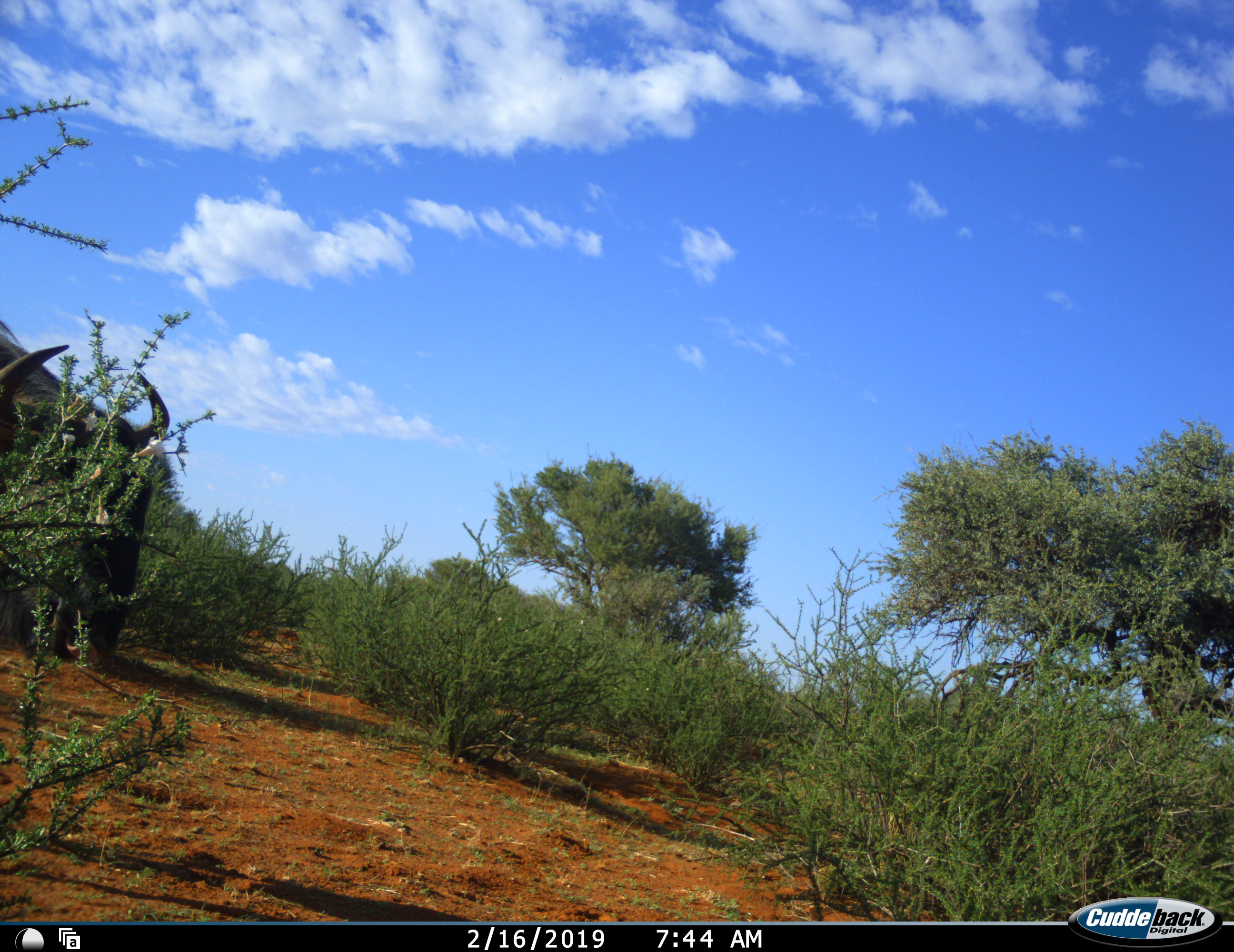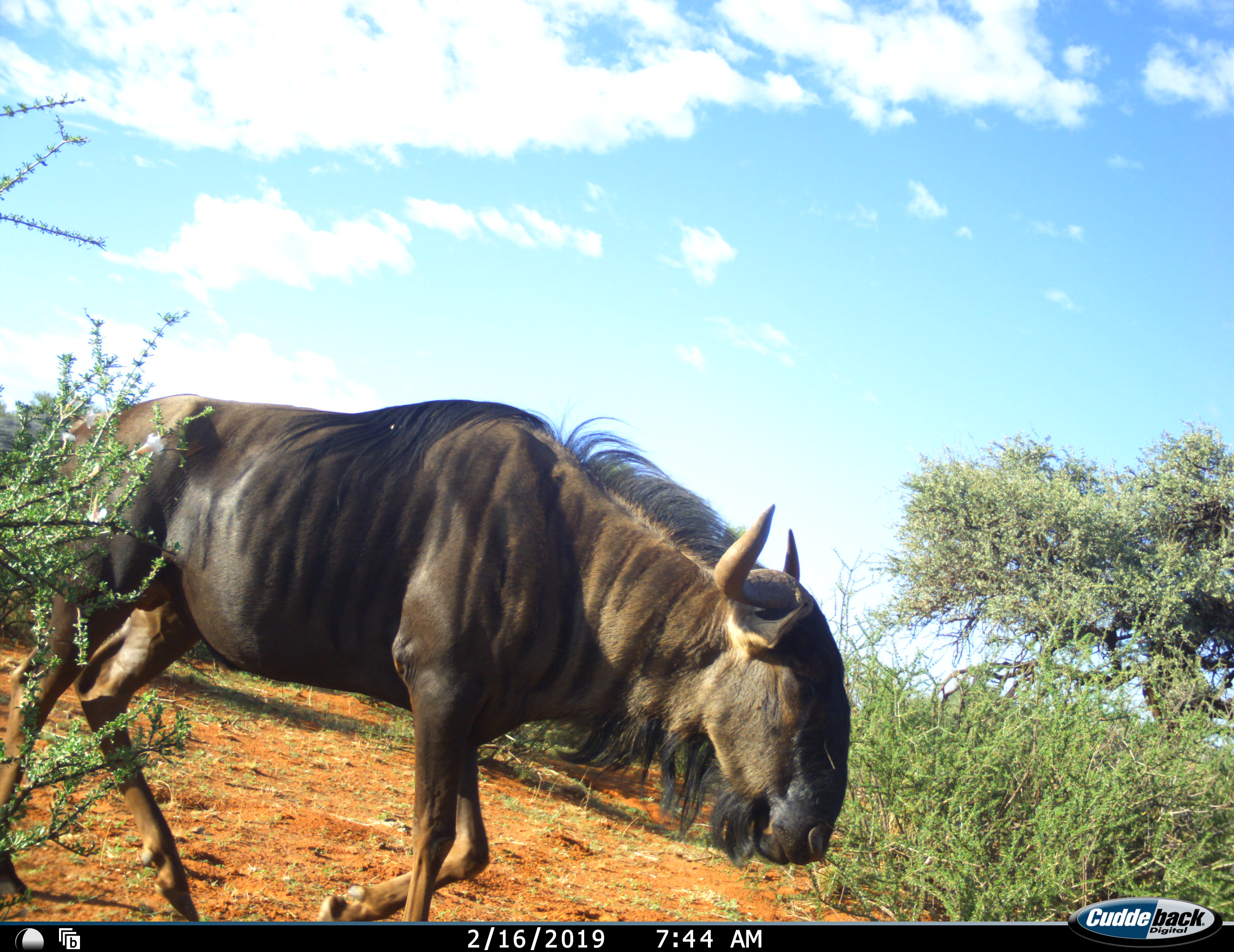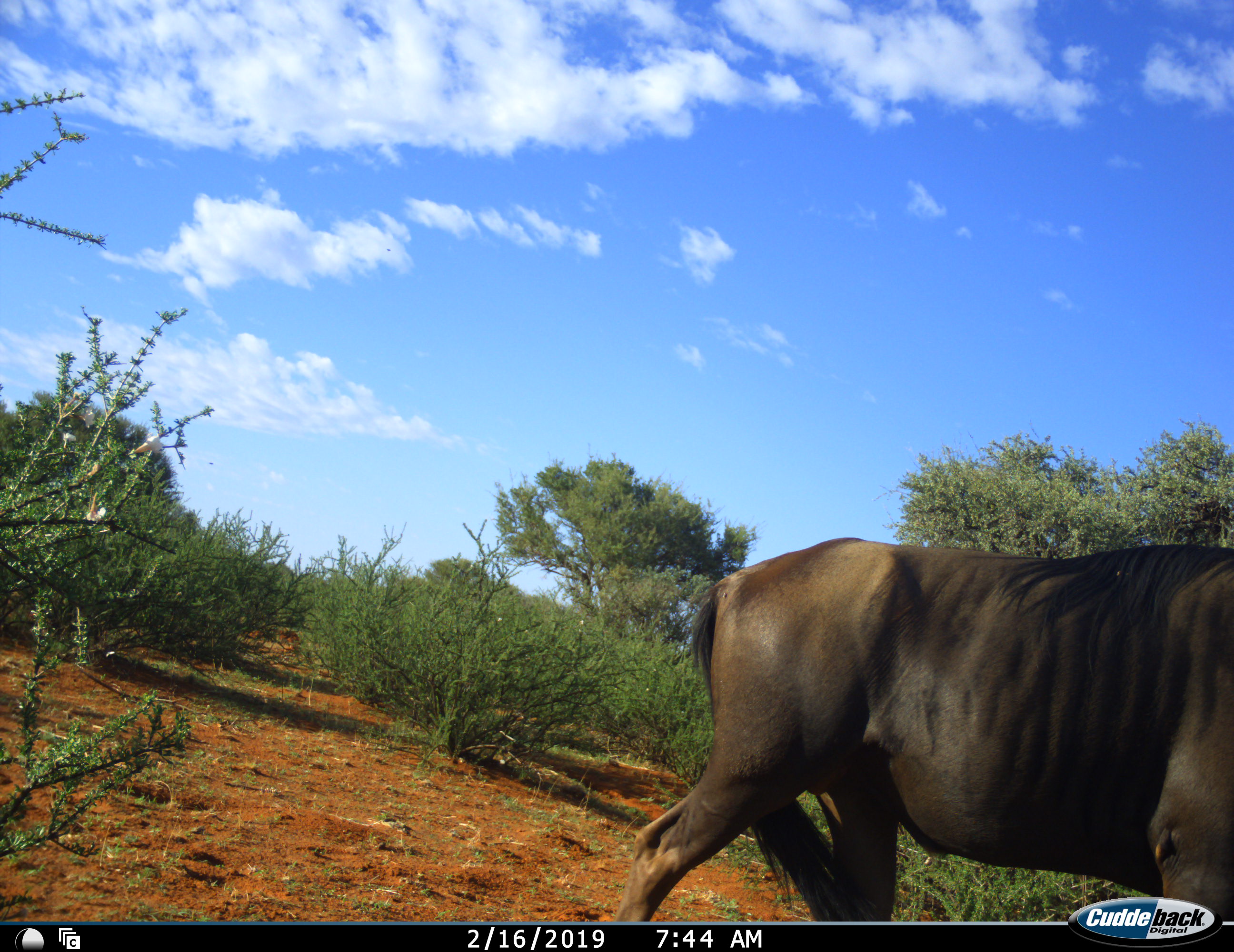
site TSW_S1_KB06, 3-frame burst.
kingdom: Animalia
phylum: Chordata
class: Mammalia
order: Artiodactyla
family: Bovidae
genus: Connochaetes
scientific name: Connochaetes taurinus taurinus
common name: blue wildebeest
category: wildebeestblue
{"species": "wildebeestblue (blue wildebeest) (Connochaetes taurinus taurinus)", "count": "1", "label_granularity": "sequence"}